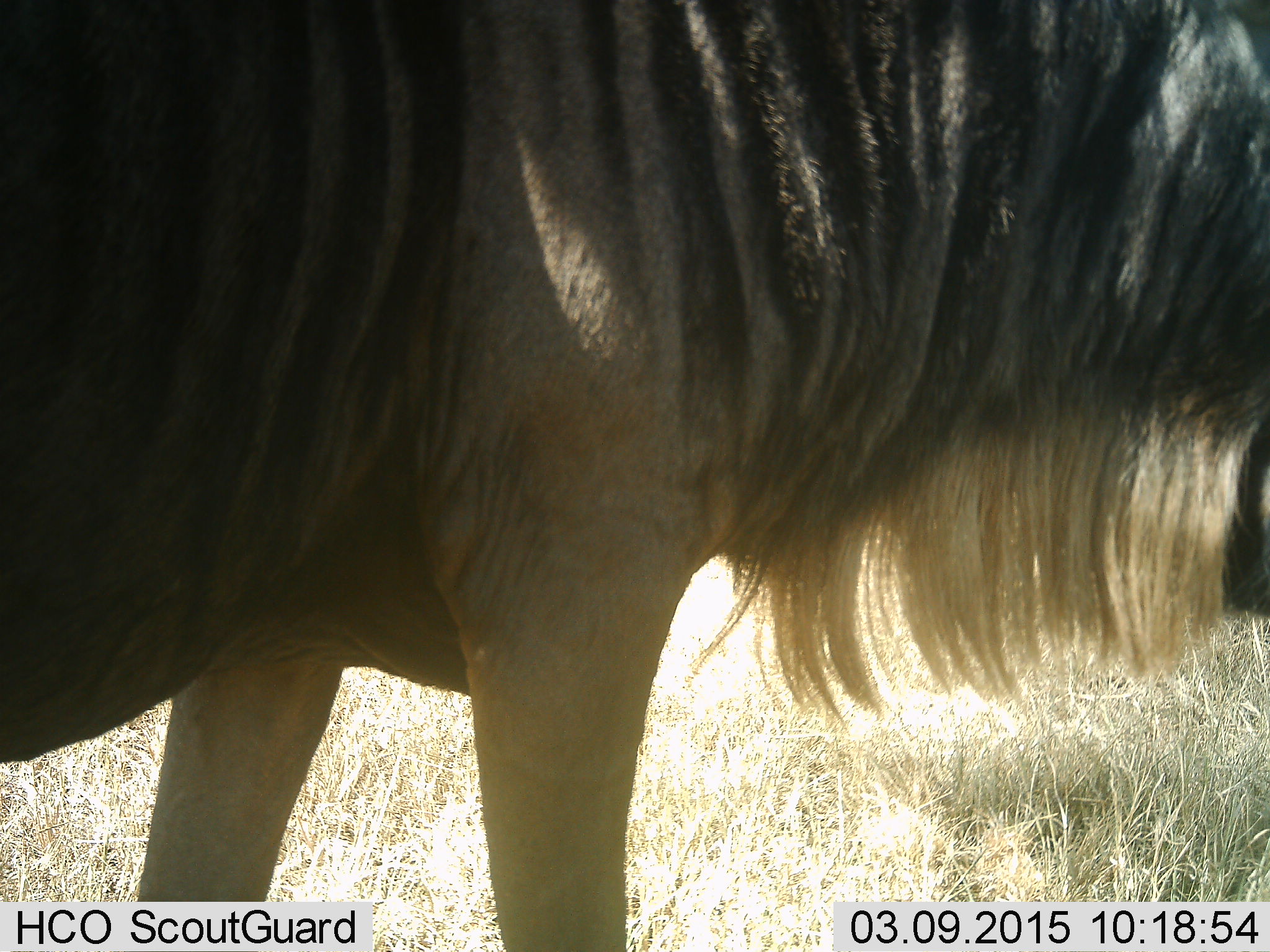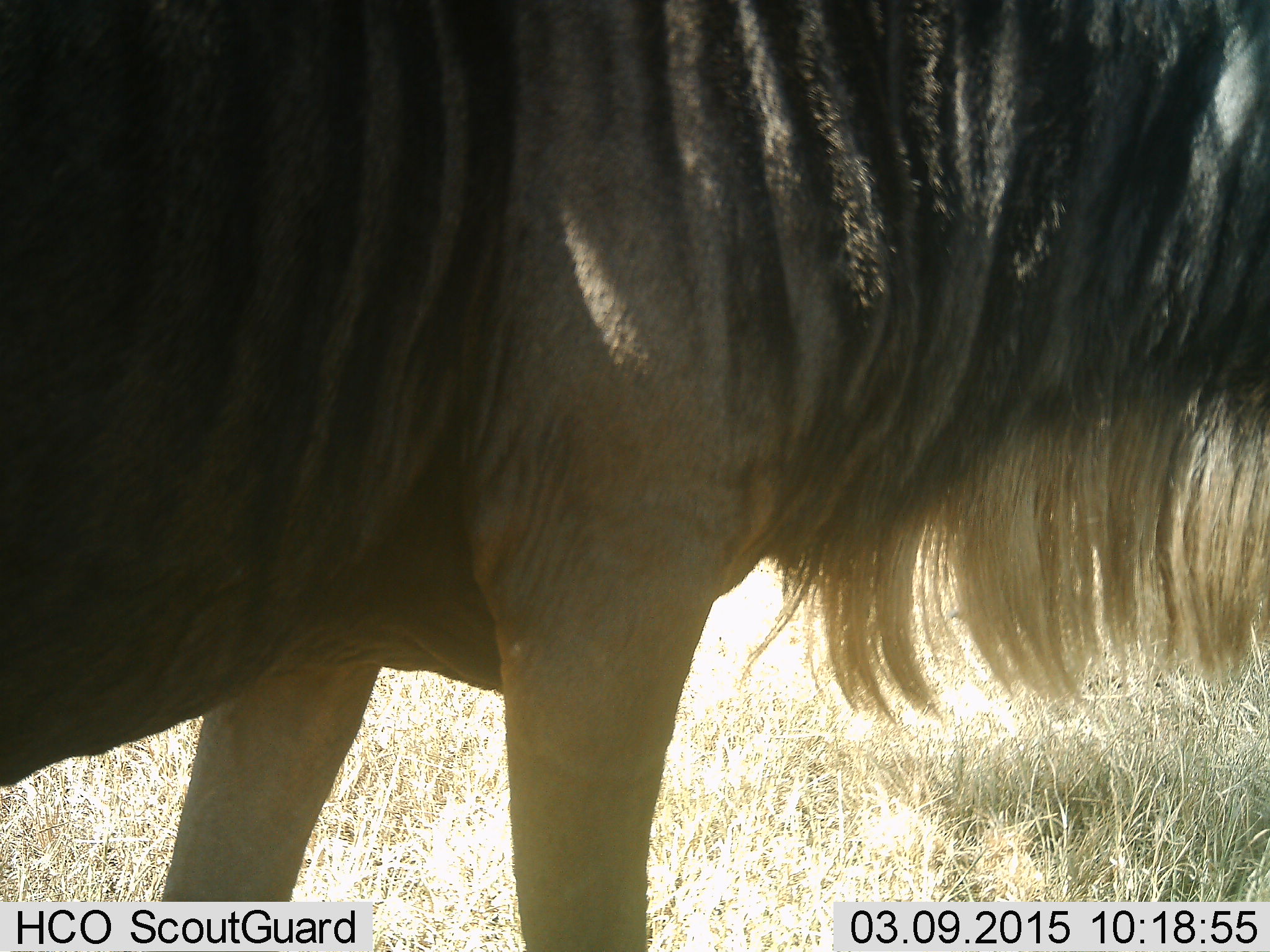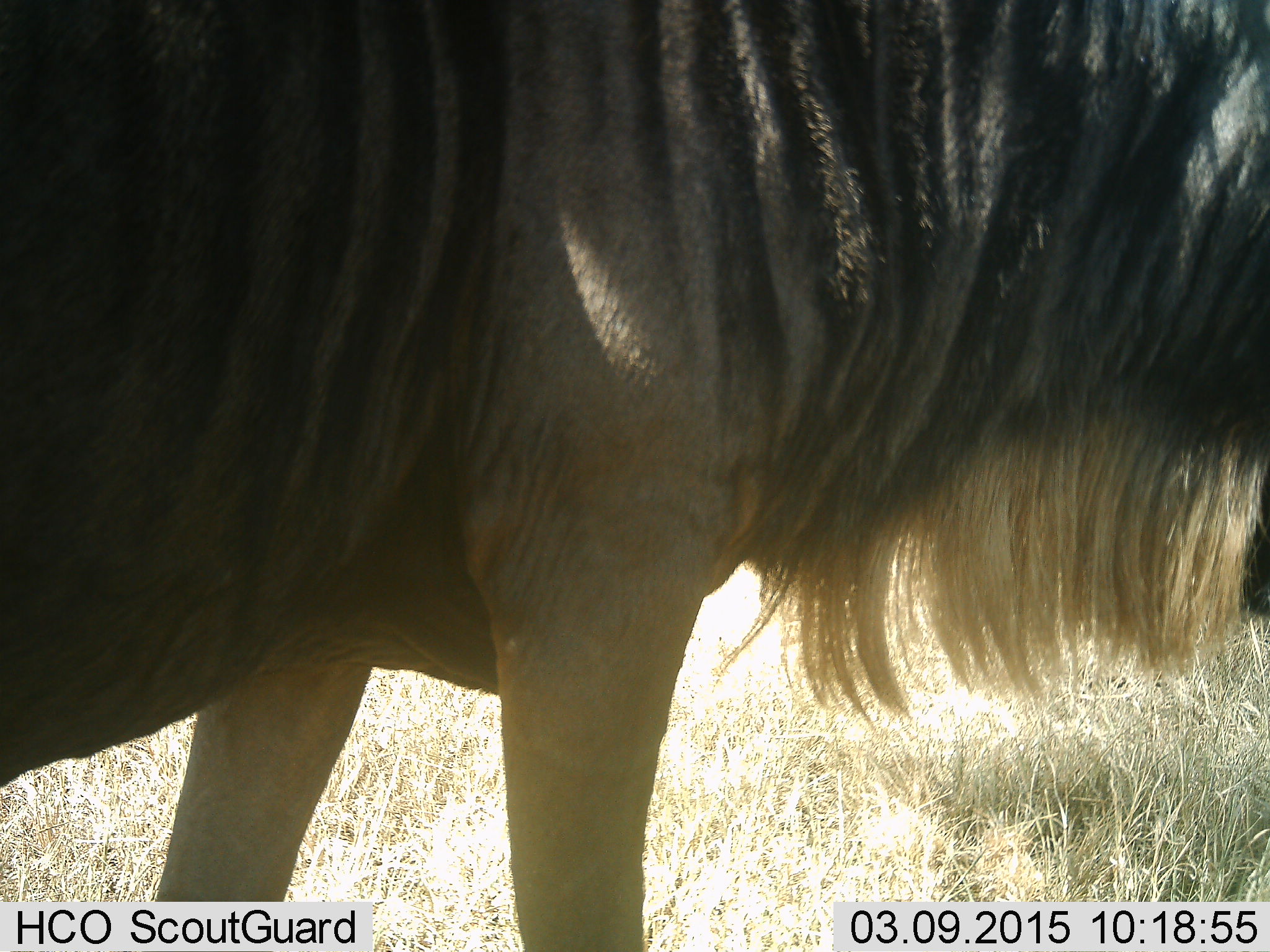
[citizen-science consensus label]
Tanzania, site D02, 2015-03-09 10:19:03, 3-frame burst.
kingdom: Animalia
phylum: Chordata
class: Mammalia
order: Artiodactyla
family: Bovidae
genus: Connochaetes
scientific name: Connochaetes taurinus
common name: blue wildebeest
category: wildebeest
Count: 1.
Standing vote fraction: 80%.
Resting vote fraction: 0%.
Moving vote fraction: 10%.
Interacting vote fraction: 0%.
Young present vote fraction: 0%.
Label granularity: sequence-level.